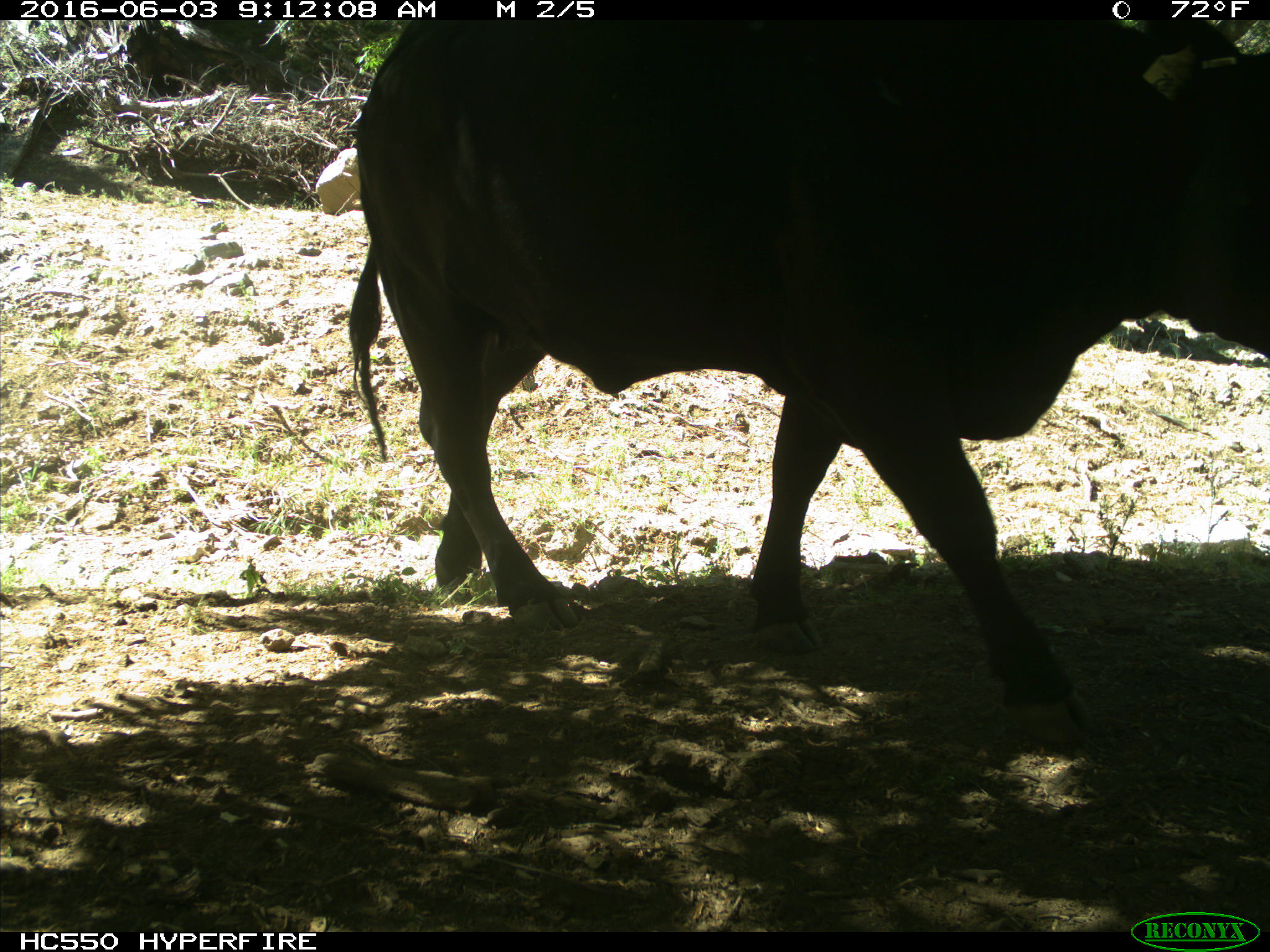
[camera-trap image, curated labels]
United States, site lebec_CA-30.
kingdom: Animalia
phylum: Chordata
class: Mammalia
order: Artiodactyla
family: Bovidae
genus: Bos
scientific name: Bos taurus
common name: domestic cow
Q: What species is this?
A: Bos taurus (domestic cow).